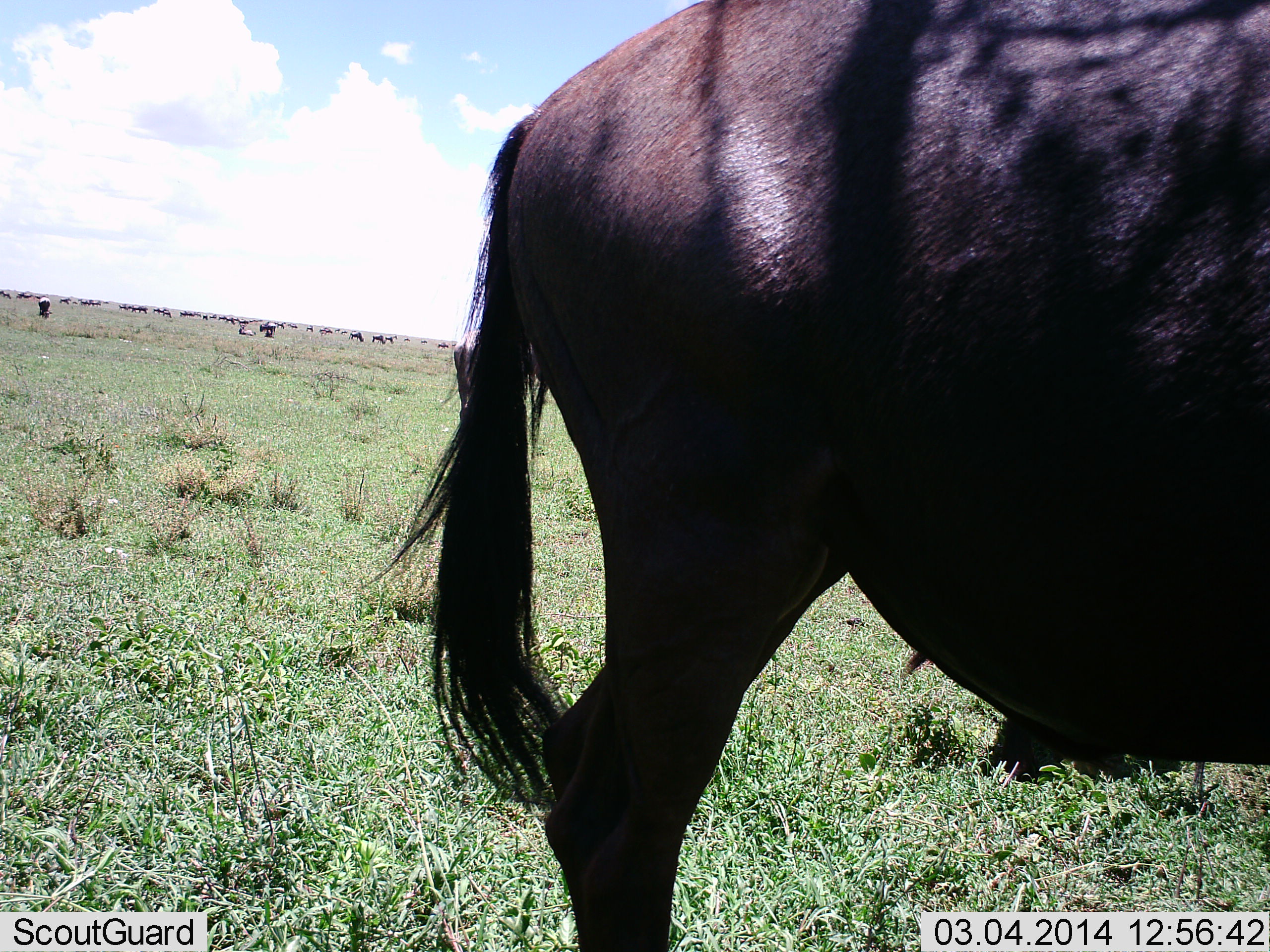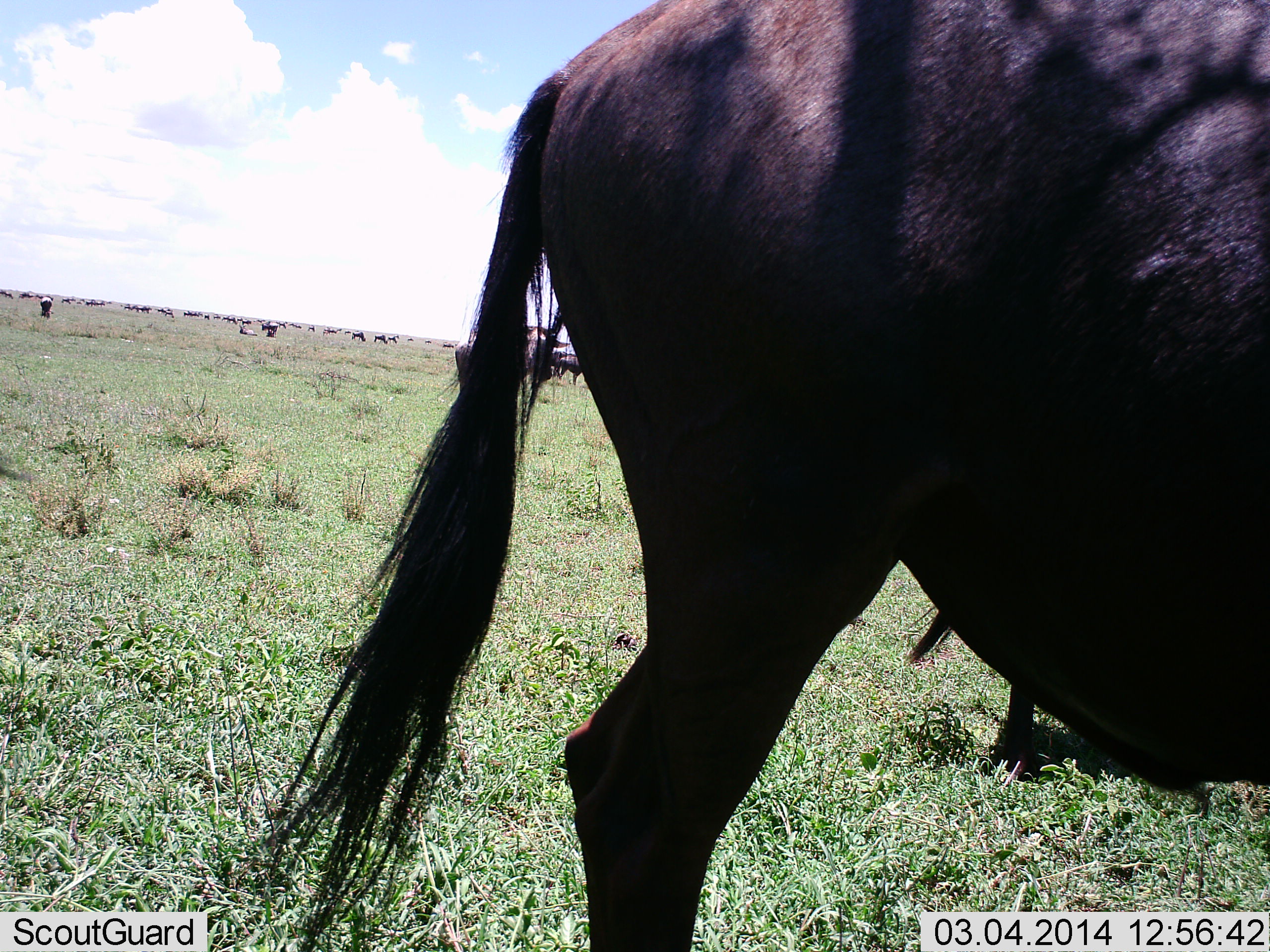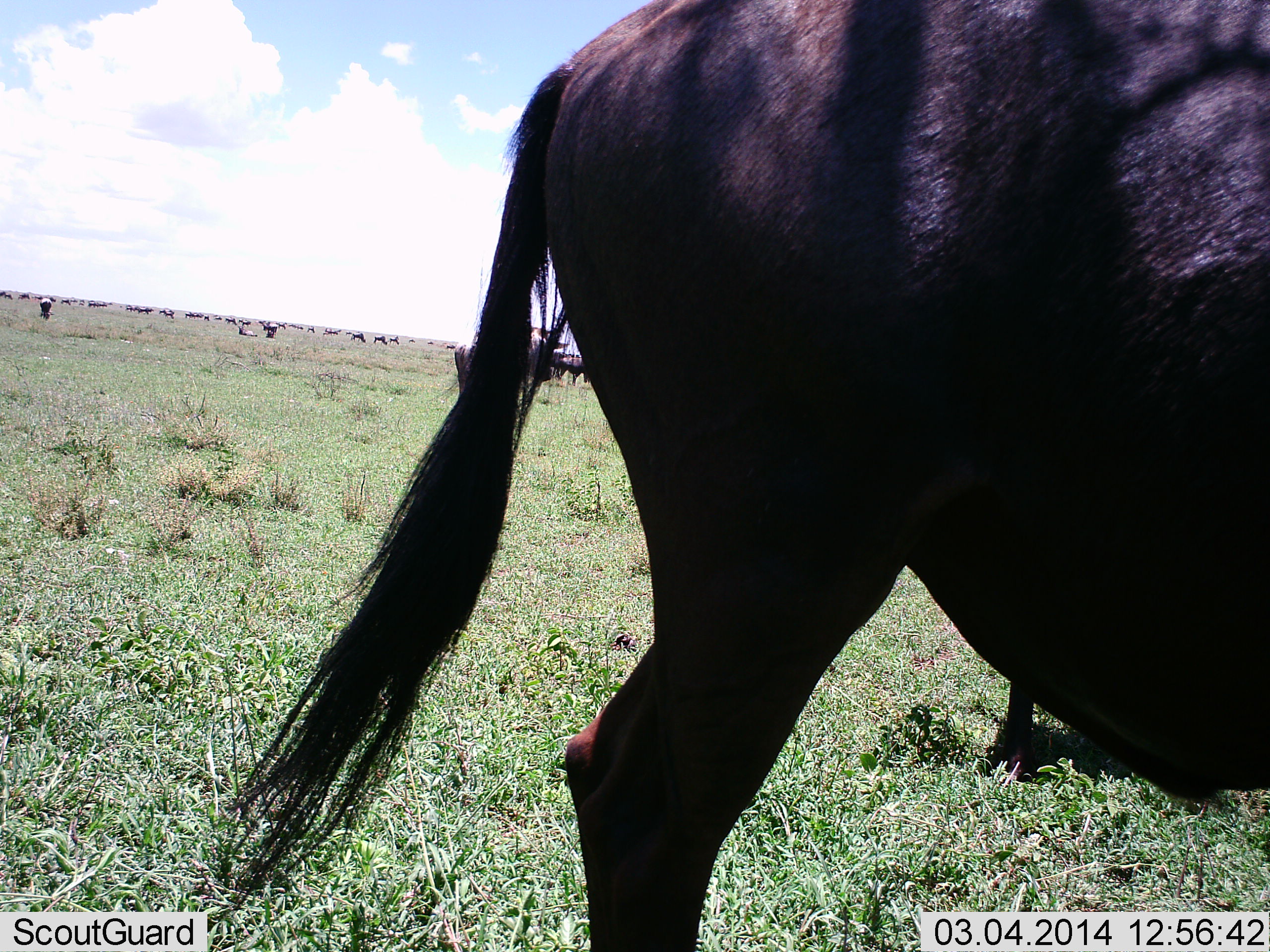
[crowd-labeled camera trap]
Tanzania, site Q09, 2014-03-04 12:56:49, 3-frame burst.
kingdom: Animalia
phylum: Chordata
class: Mammalia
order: Artiodactyla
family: Bovidae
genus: Connochaetes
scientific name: Connochaetes taurinus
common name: blue wildebeest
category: wildebeest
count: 11-50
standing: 81%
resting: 13%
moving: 26%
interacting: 4%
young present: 2%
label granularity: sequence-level